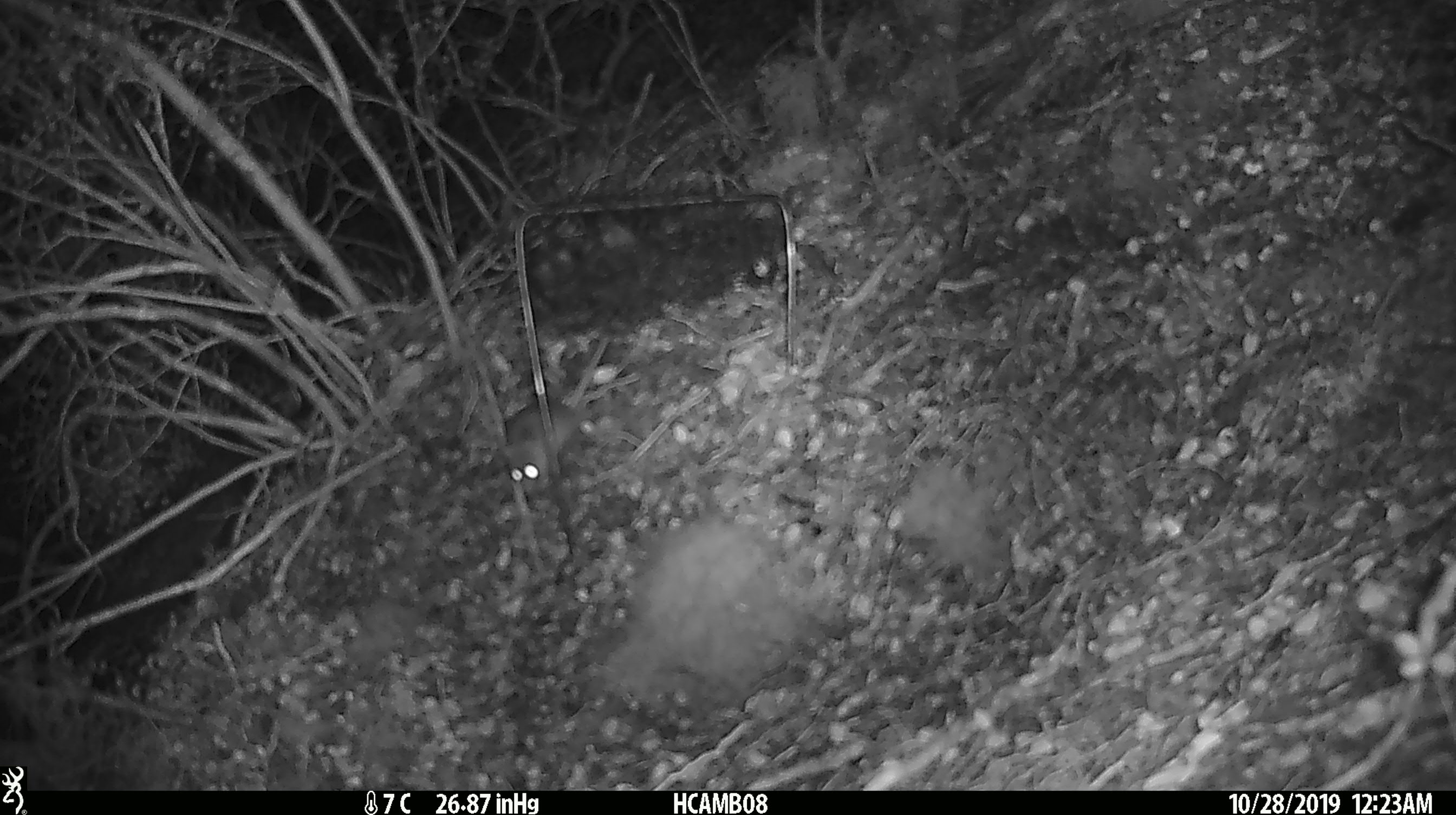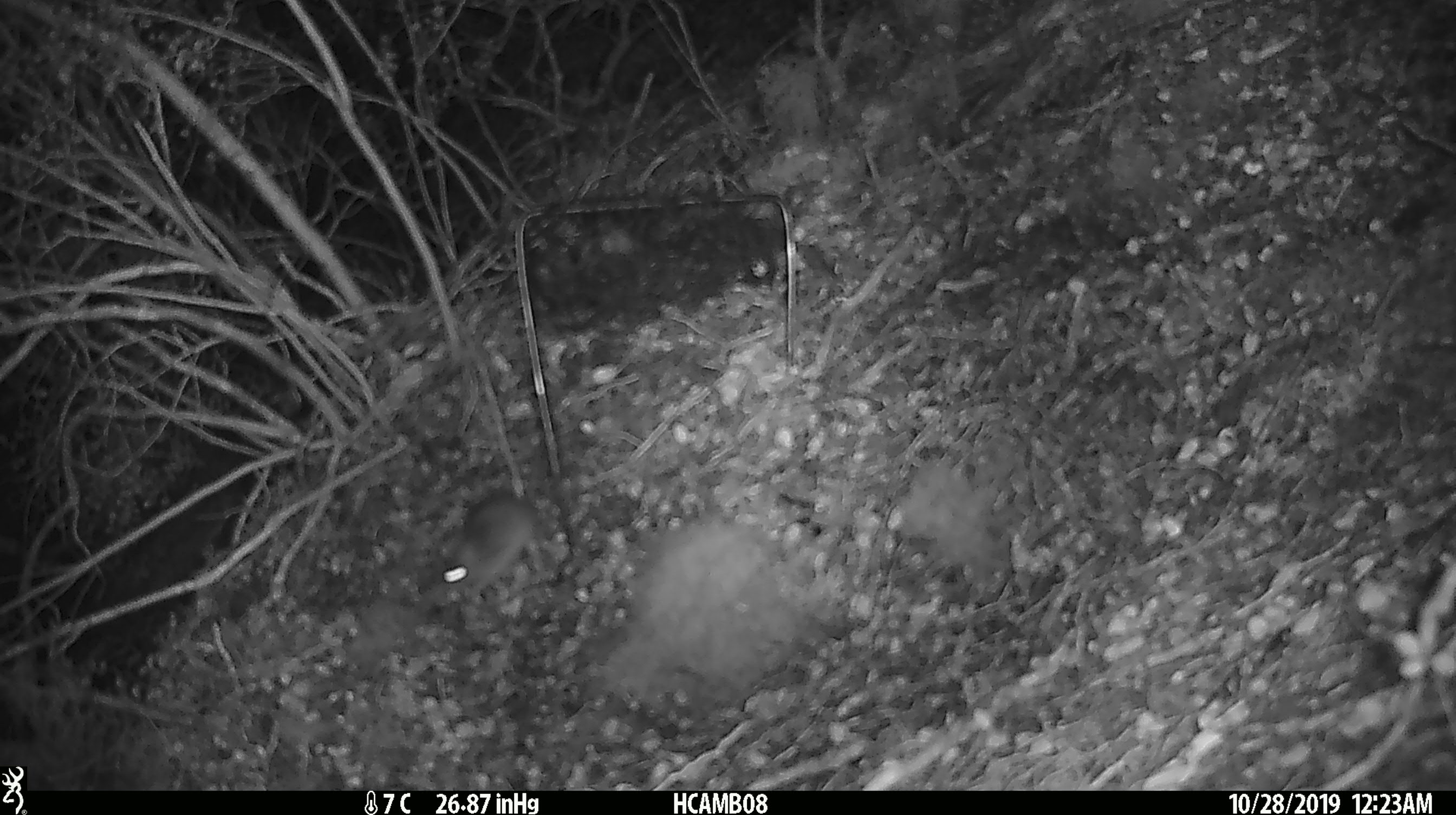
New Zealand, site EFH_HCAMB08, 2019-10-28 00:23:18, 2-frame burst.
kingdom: Animalia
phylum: Chordata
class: Mammalia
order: Rodentia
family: Muridae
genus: Mus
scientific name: Mus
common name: mouse